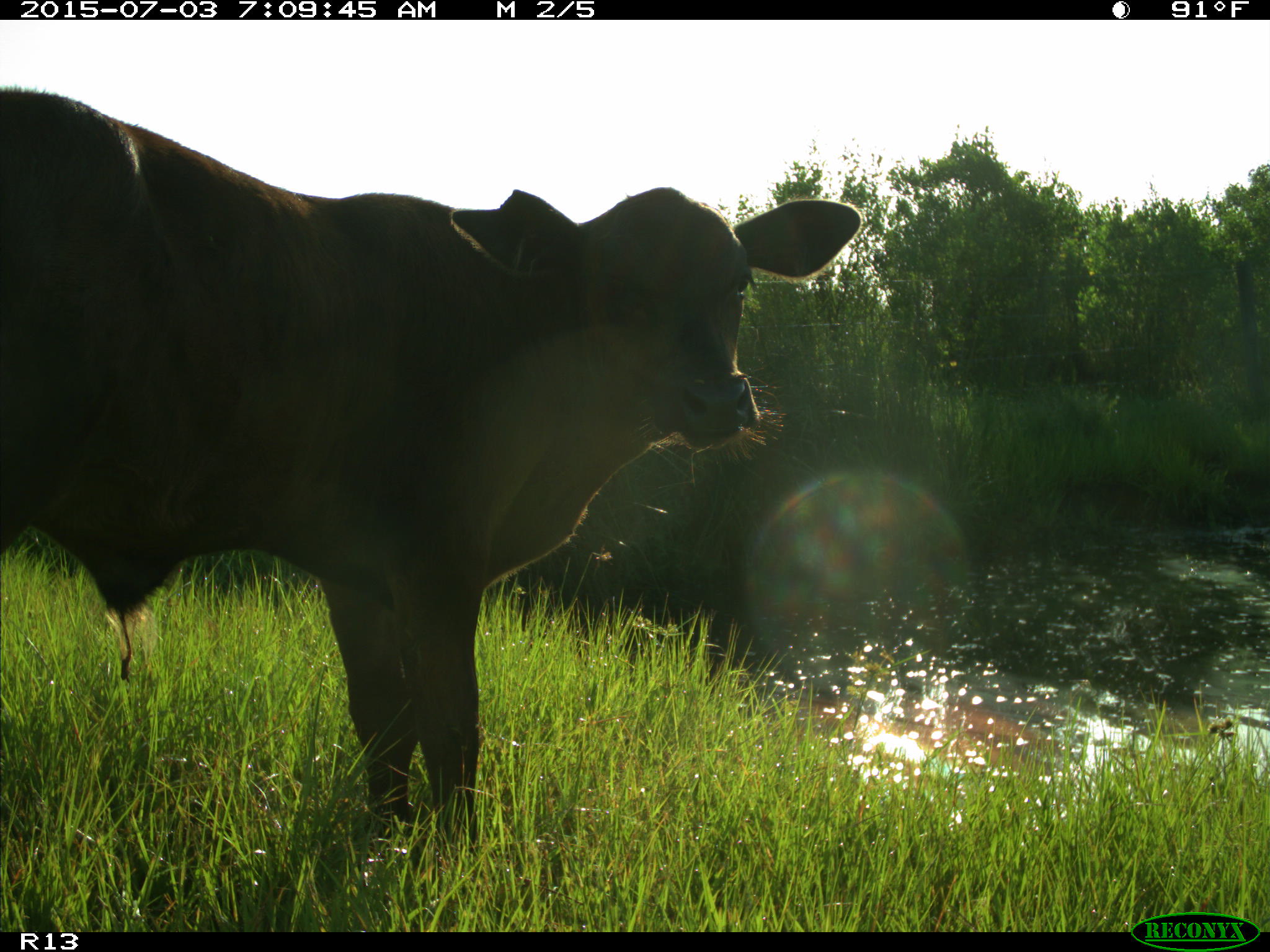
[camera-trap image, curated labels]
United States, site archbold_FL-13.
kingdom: Animalia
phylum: Chordata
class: Mammalia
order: Artiodactyla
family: Bovidae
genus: Bos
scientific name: Bos taurus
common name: domestic cow